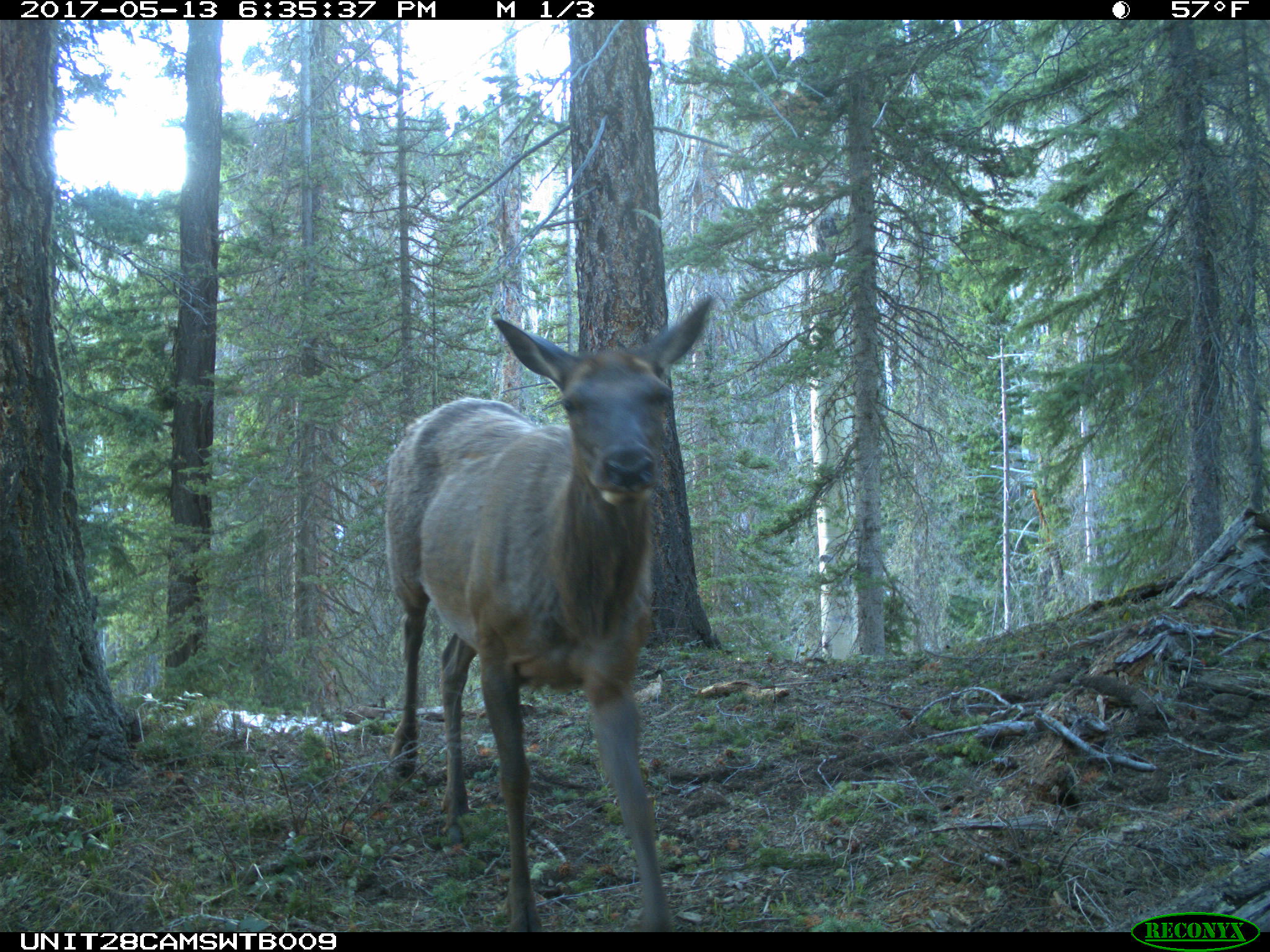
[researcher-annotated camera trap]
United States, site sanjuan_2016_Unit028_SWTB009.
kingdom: Animalia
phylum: Chordata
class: Mammalia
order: Artiodactyla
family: Cervidae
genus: Cervus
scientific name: Cervus elaphus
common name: red deer